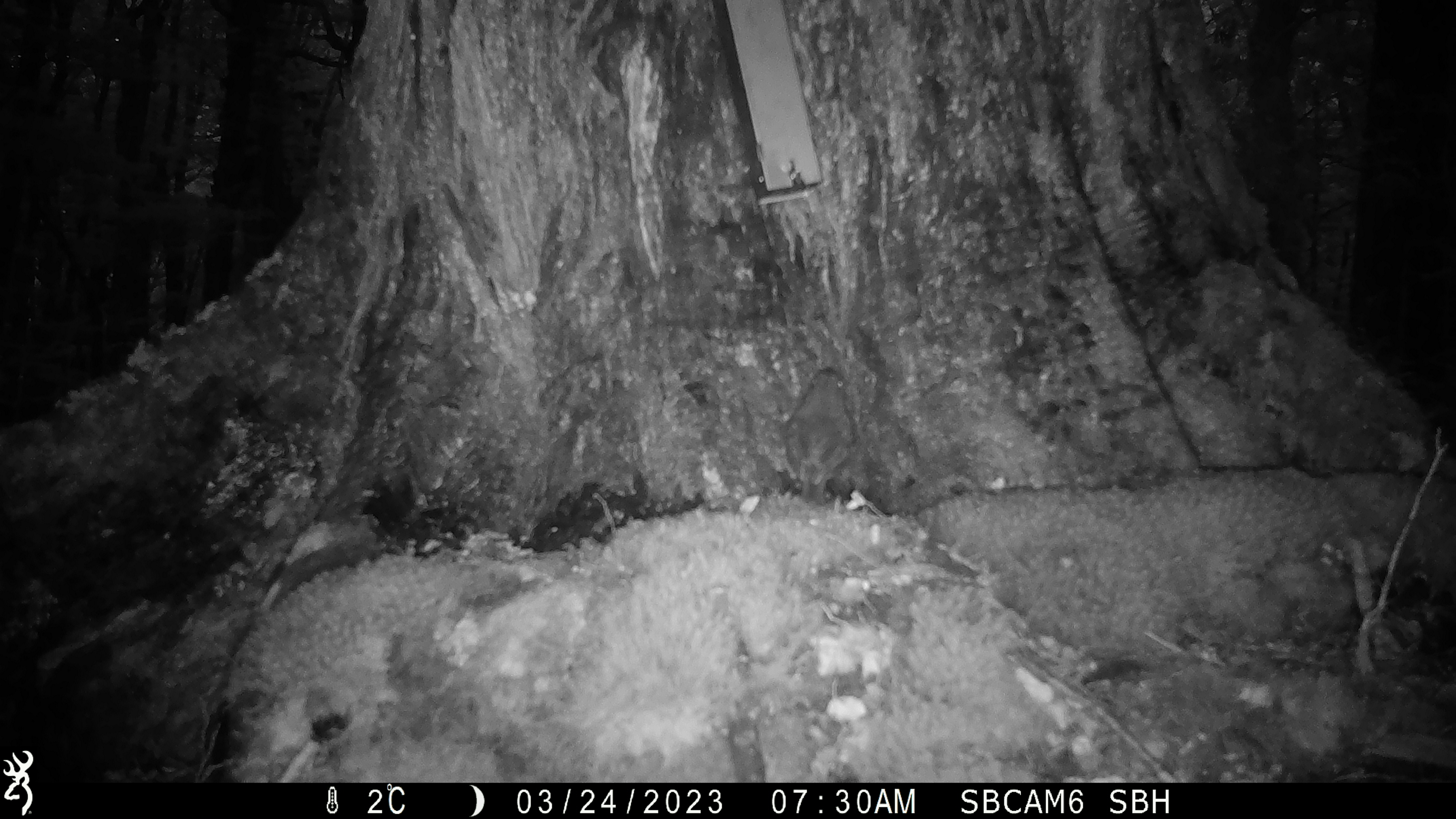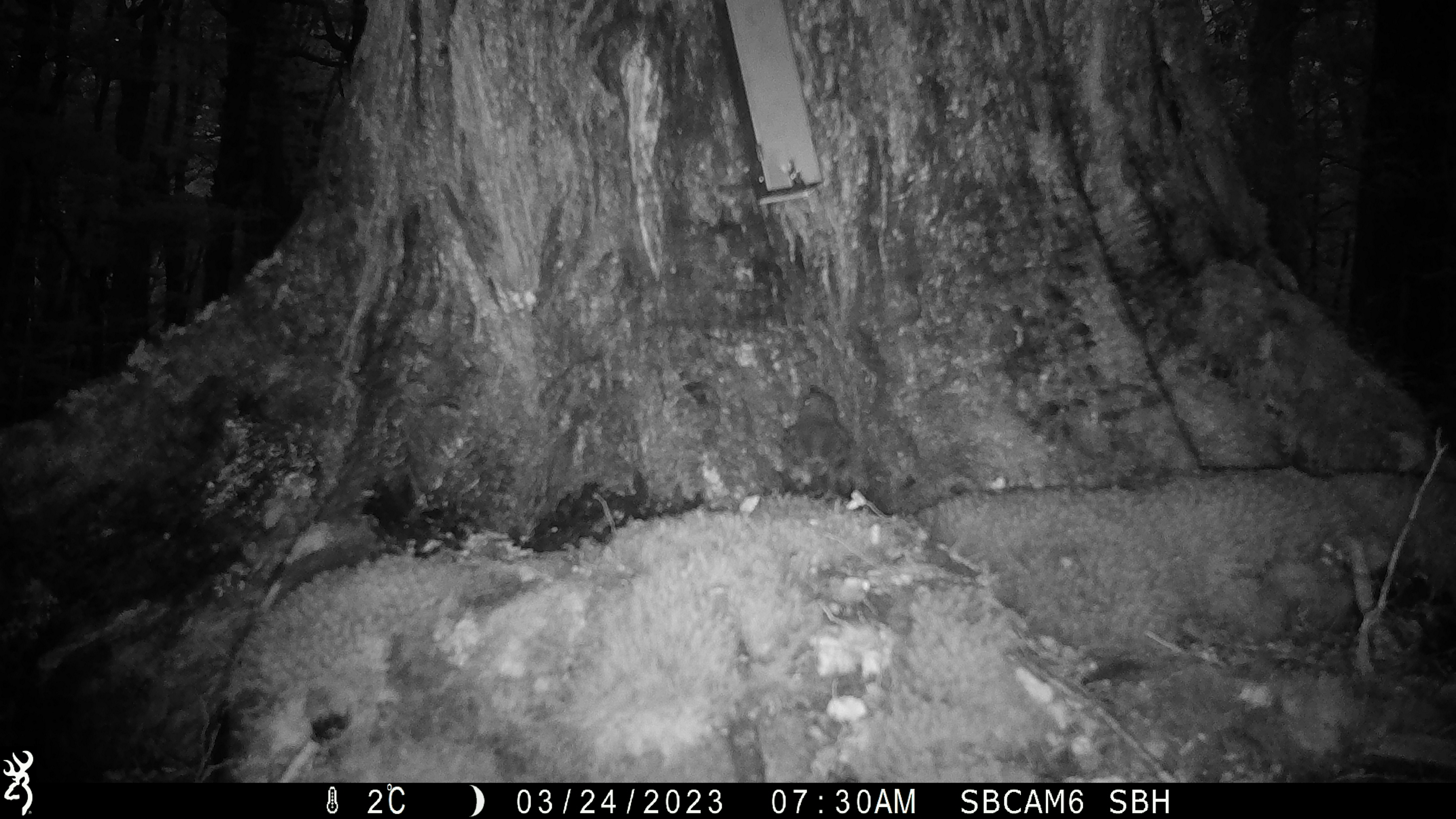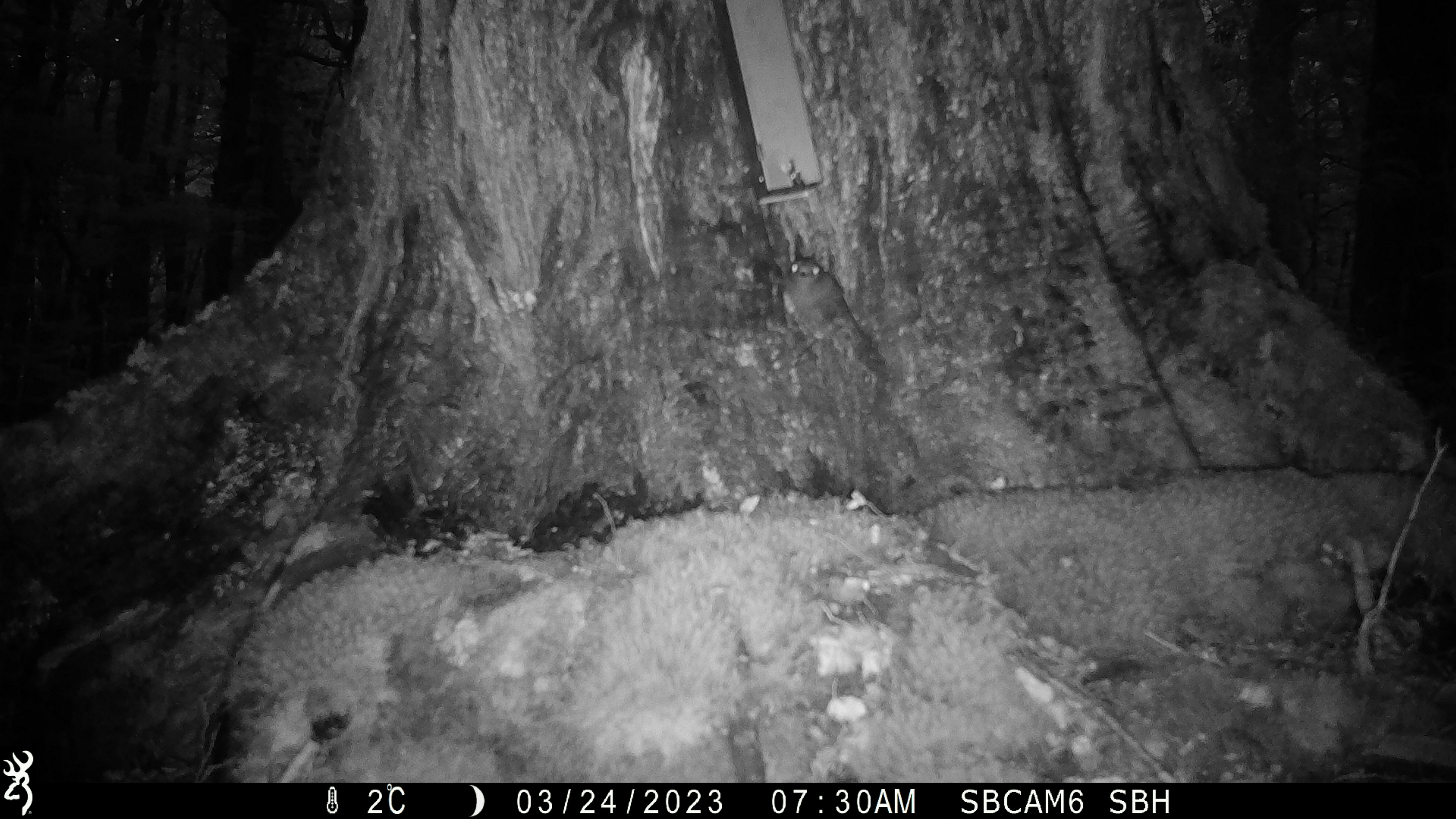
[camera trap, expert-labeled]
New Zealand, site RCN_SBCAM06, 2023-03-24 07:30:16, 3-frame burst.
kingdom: Animalia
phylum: Chordata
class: Aves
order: Passeriformes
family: Petroicidae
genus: Petroica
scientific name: Petroica australis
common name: new zealand robin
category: robin